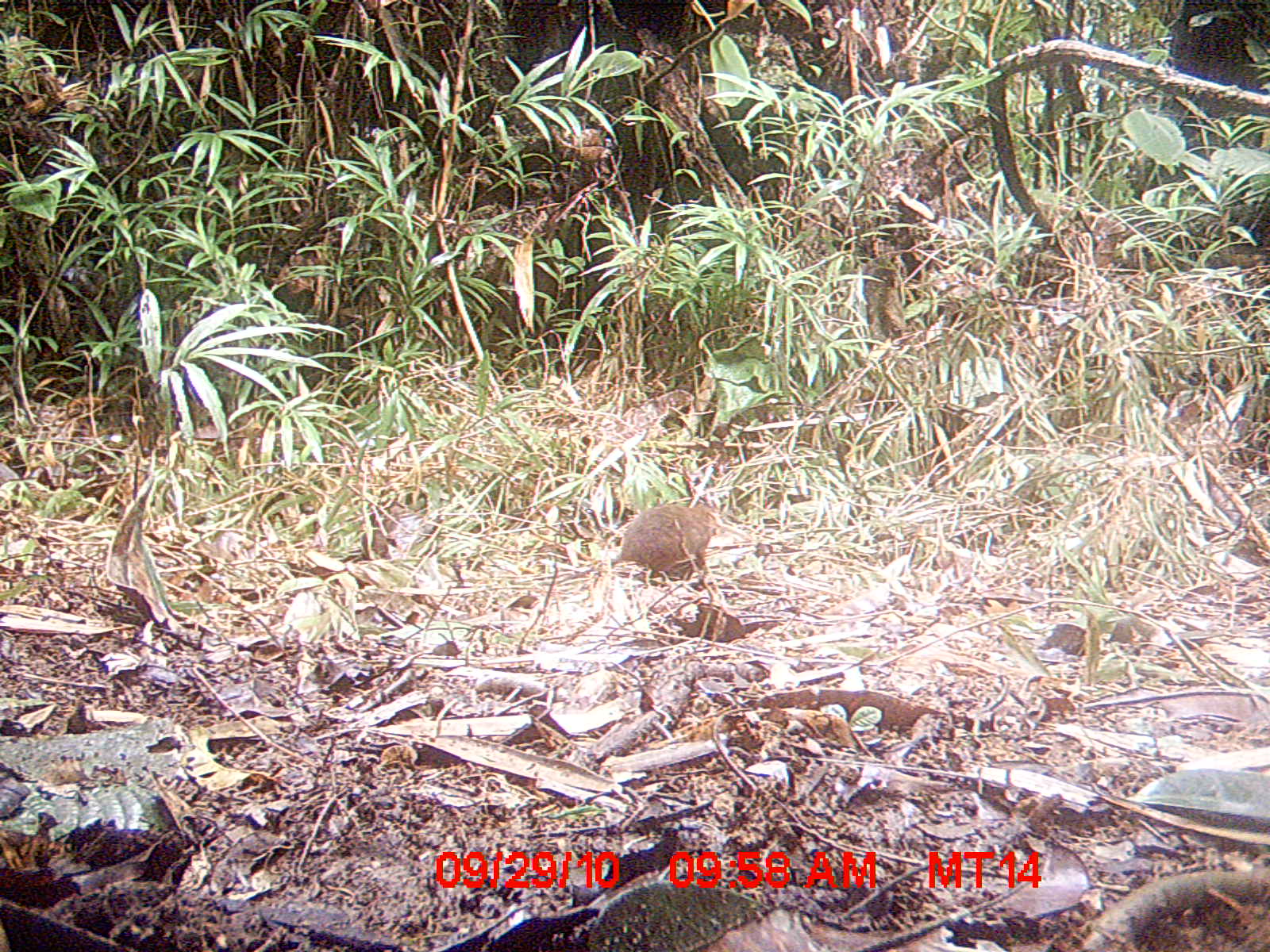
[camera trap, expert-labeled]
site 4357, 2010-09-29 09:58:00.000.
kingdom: Animalia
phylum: Chordata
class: Mammalia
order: Rodentia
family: Muridae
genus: Rattus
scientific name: Rattus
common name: rodent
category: unknown rat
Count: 1.